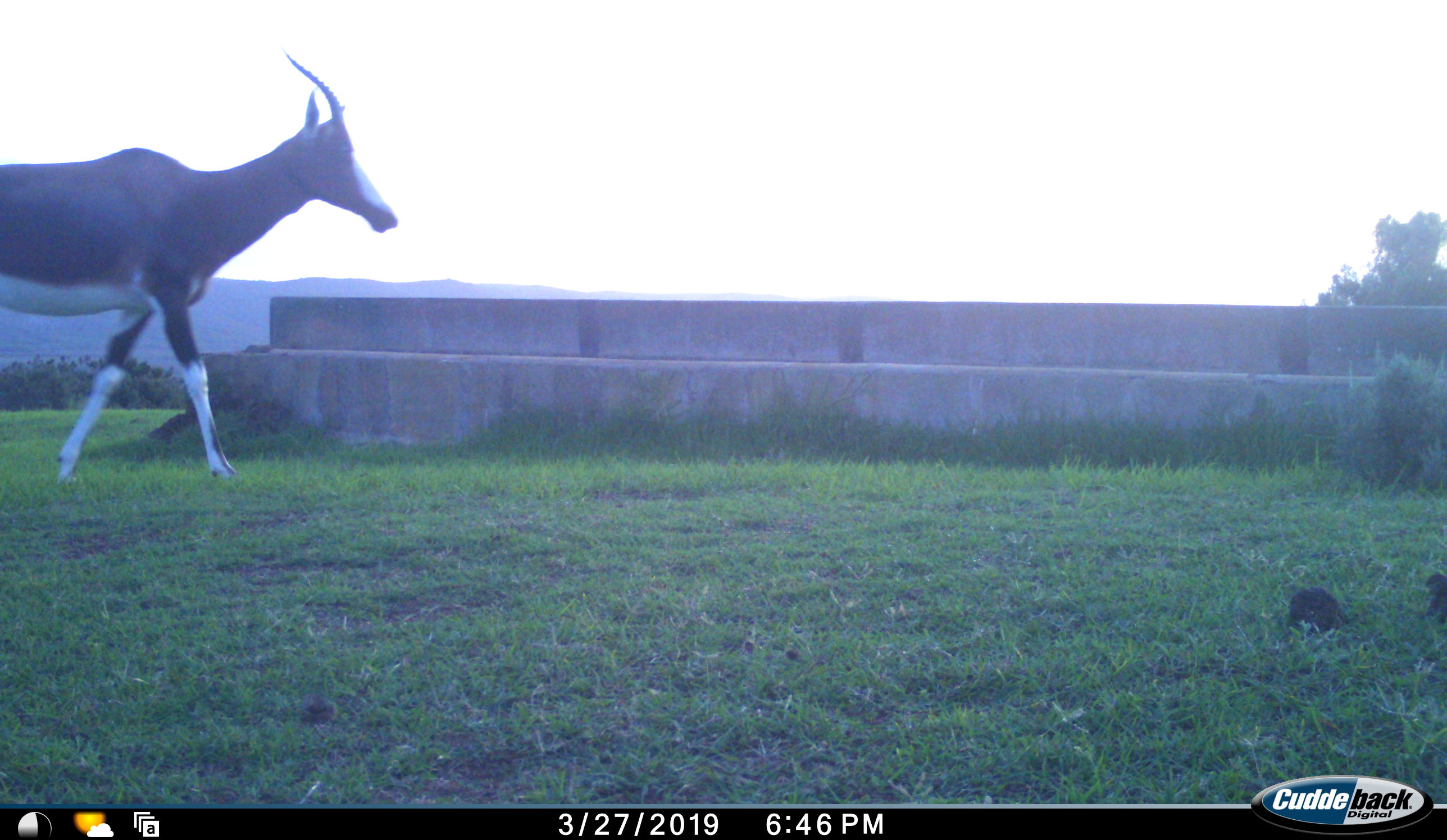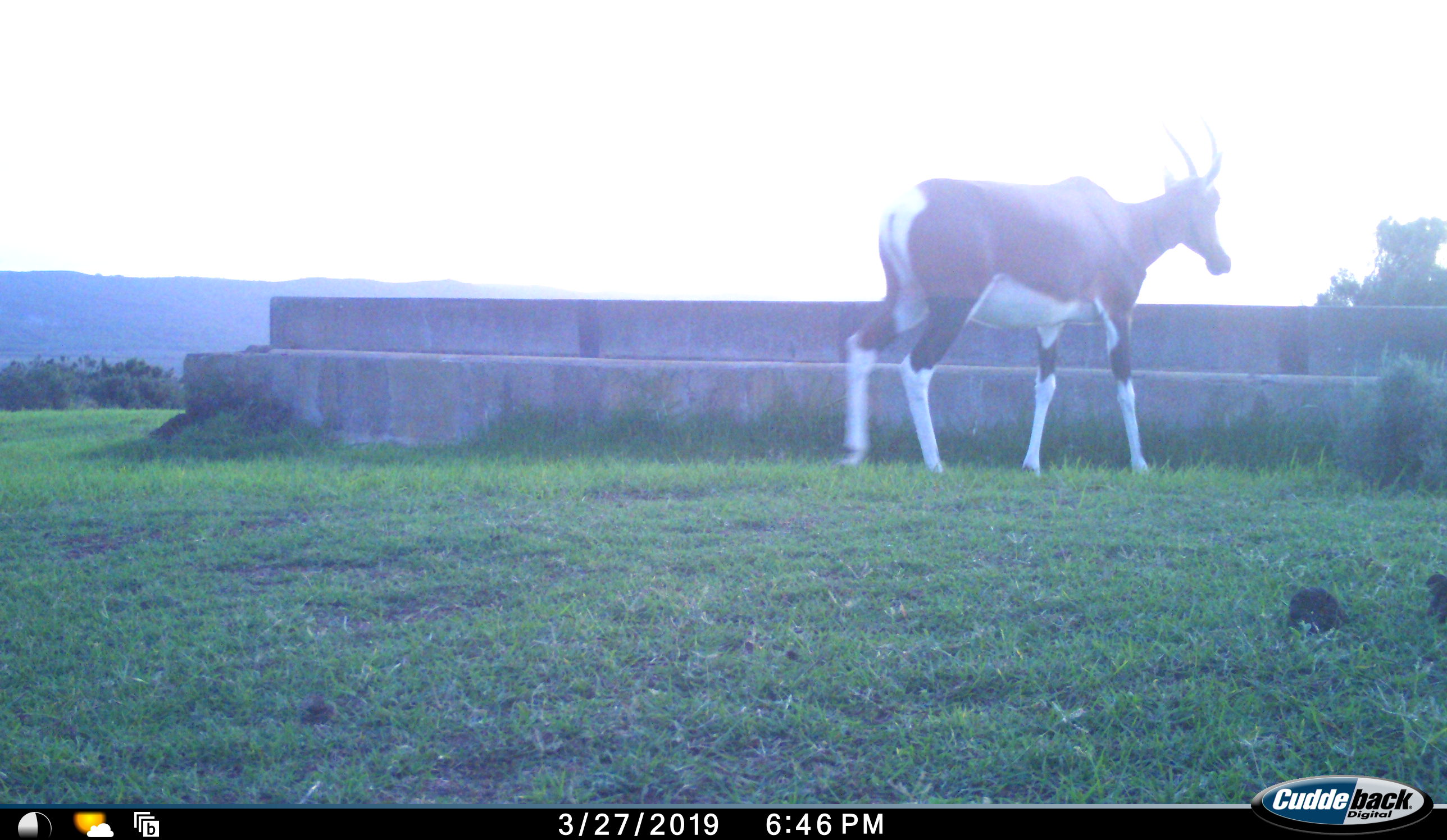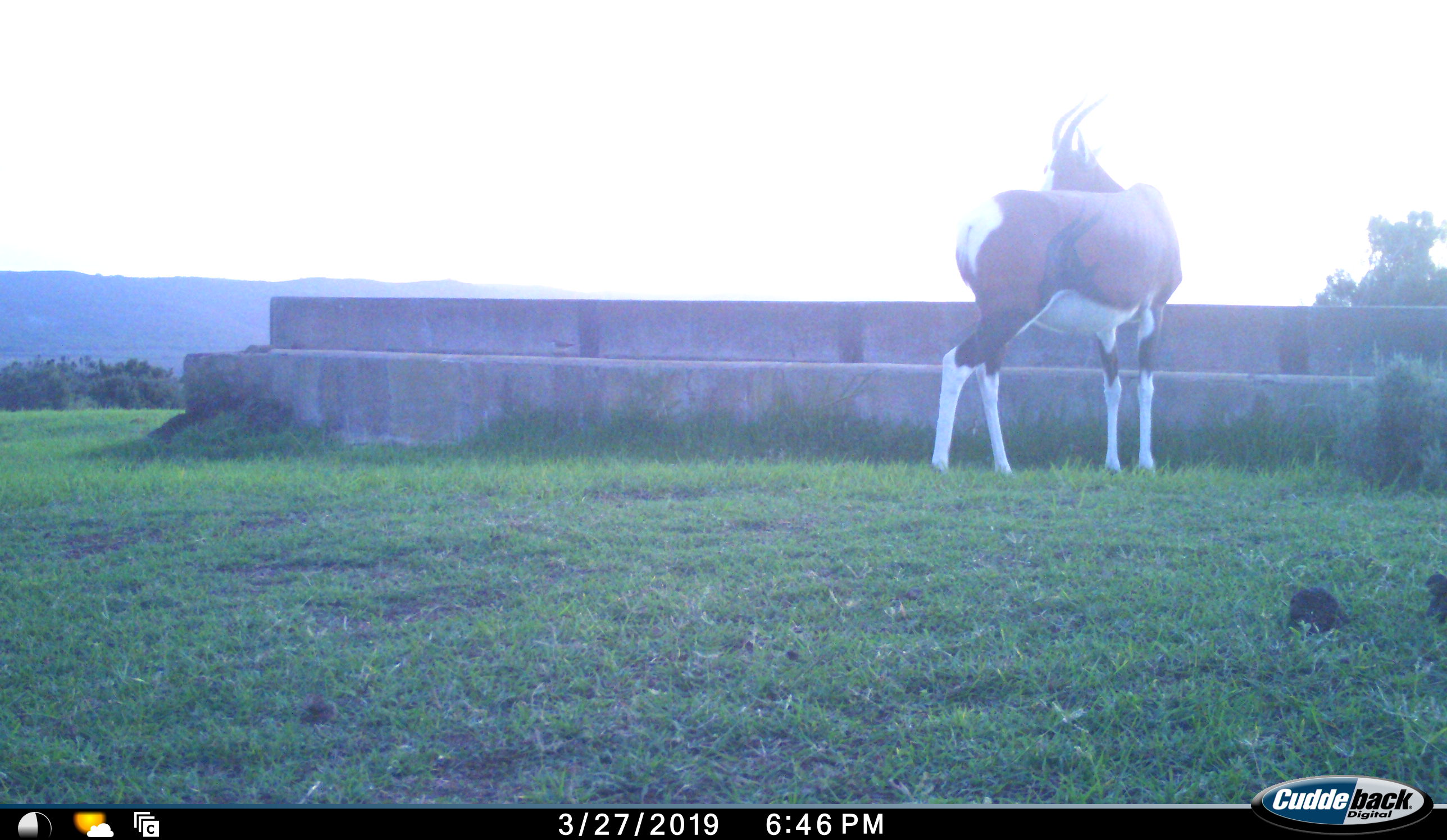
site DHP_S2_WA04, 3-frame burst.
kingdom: Animalia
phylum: Chordata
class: Mammalia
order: Artiodactyla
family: Bovidae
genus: Damaliscus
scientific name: Damaliscus pygargus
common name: bontebok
Bontebok (Damaliscus pygargus), count 1. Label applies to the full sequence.